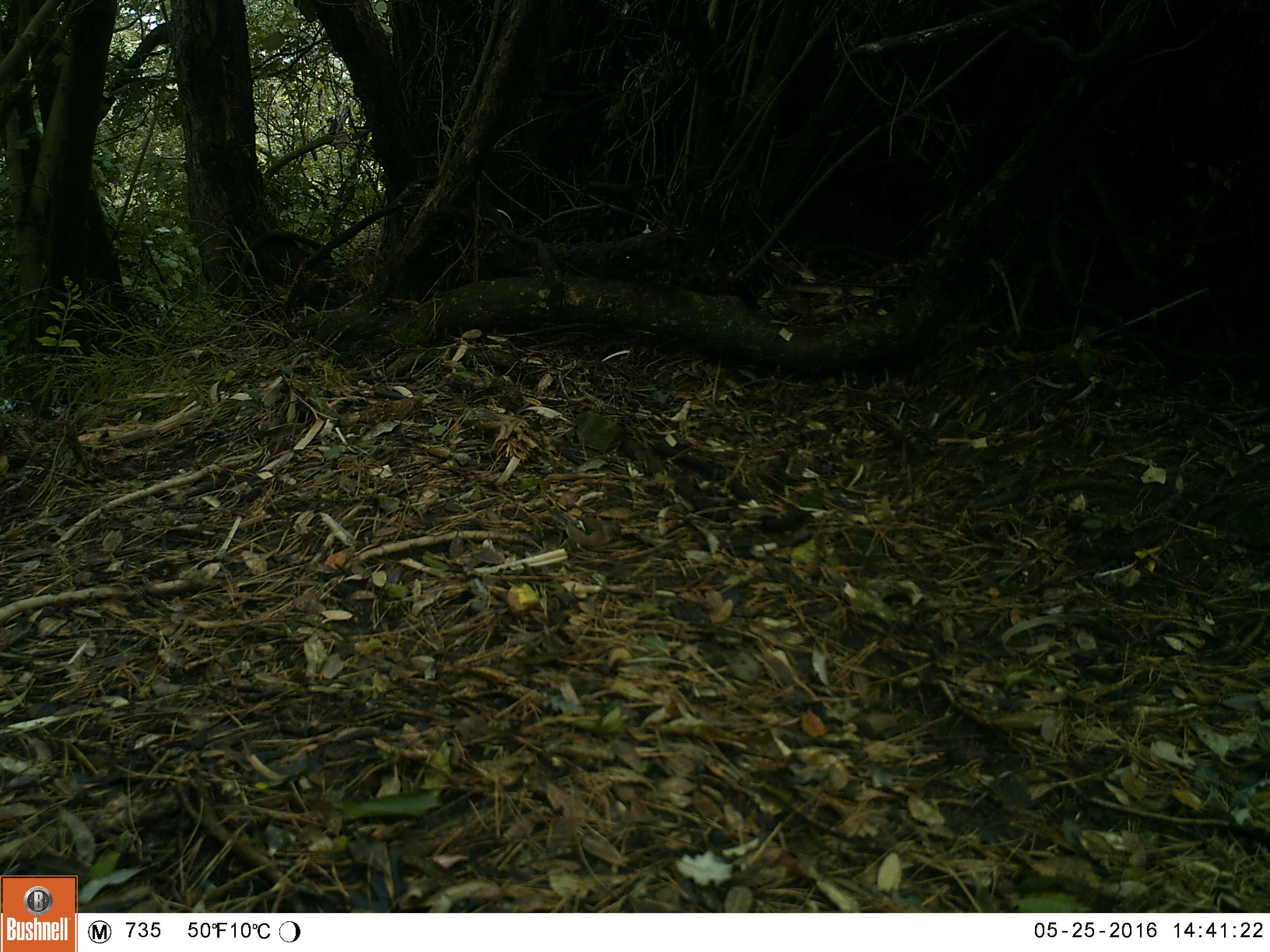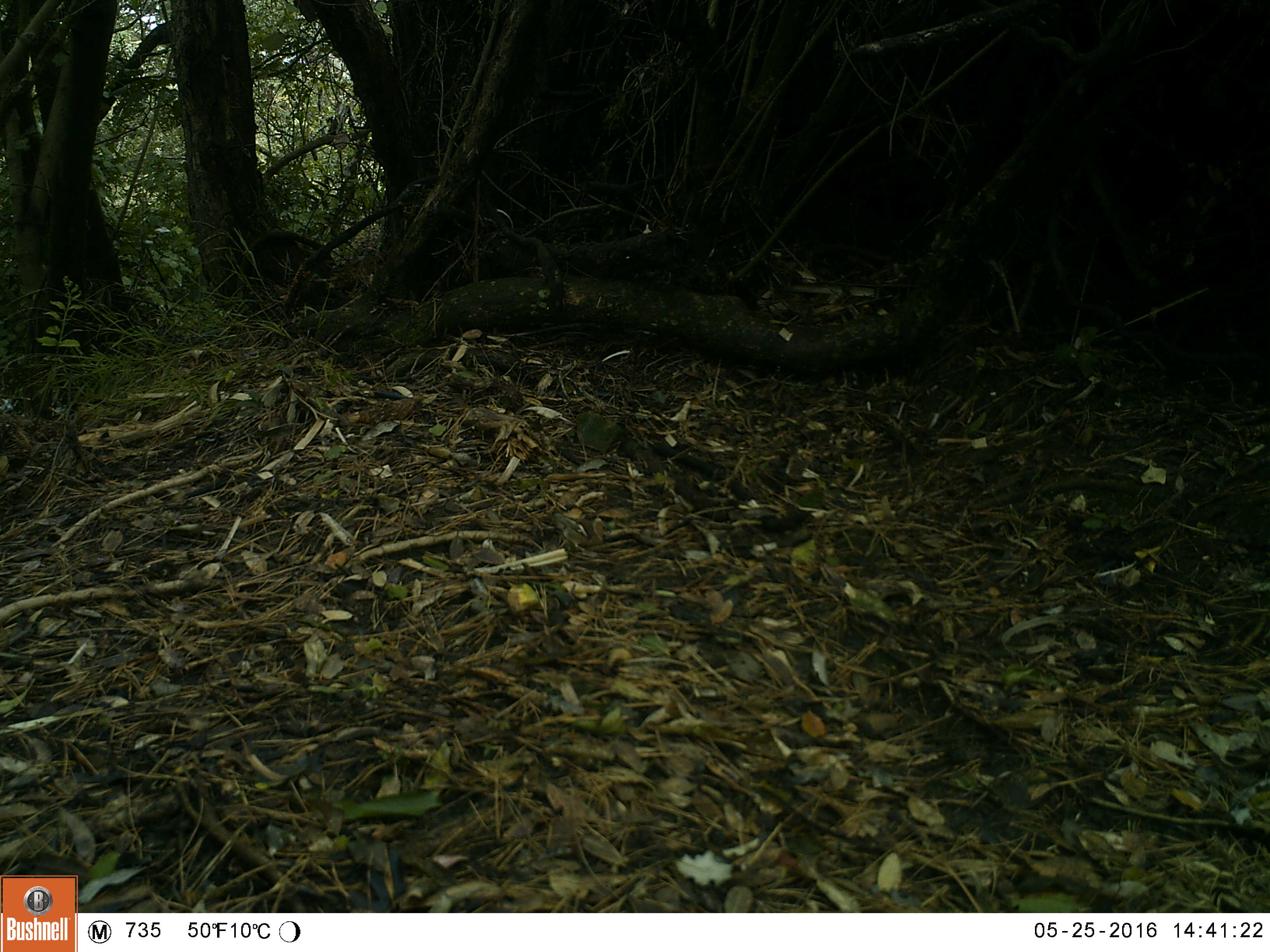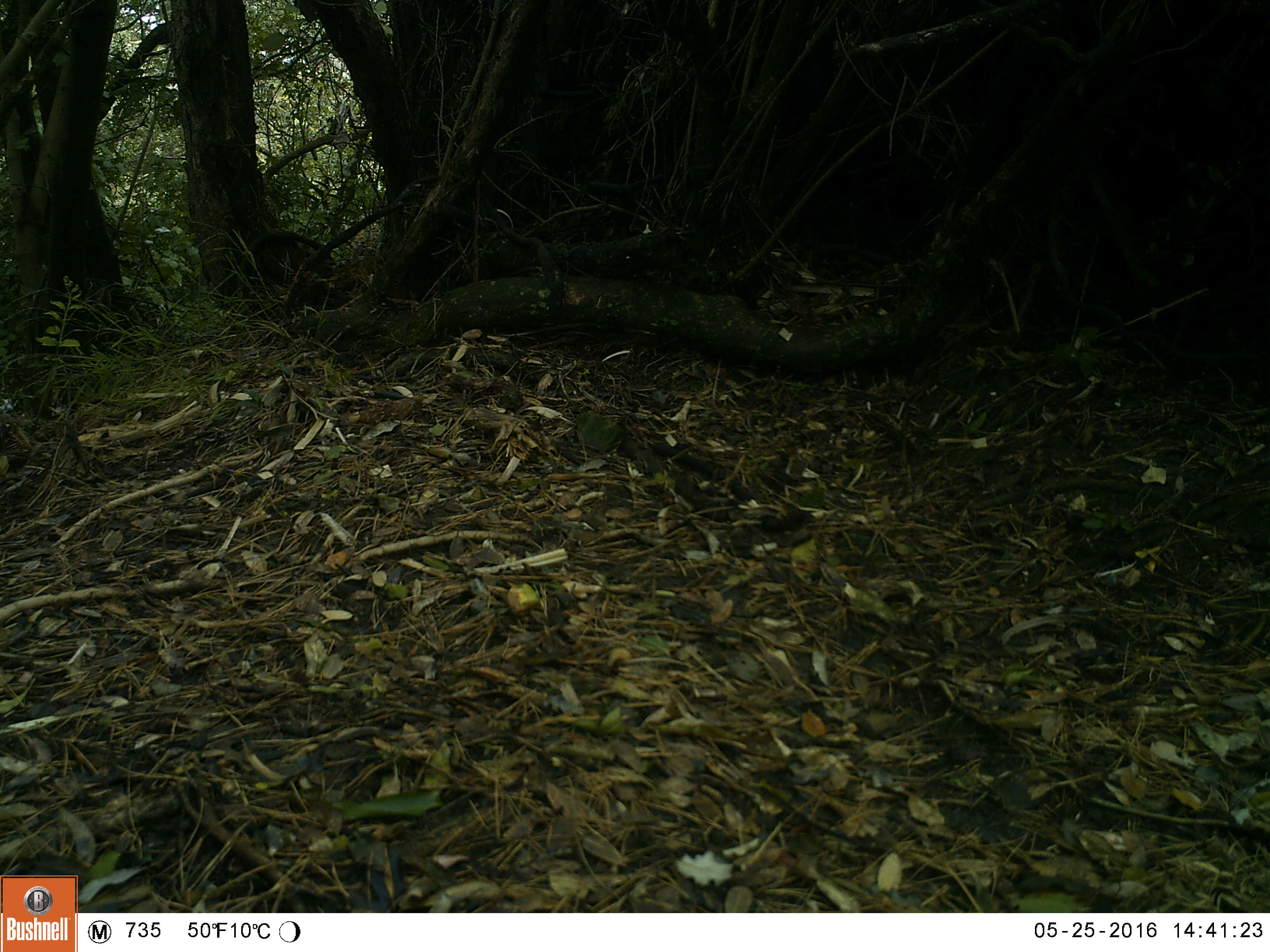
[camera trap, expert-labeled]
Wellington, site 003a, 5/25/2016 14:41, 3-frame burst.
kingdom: Animalia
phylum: Chordata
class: Aves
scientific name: Aves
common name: bird